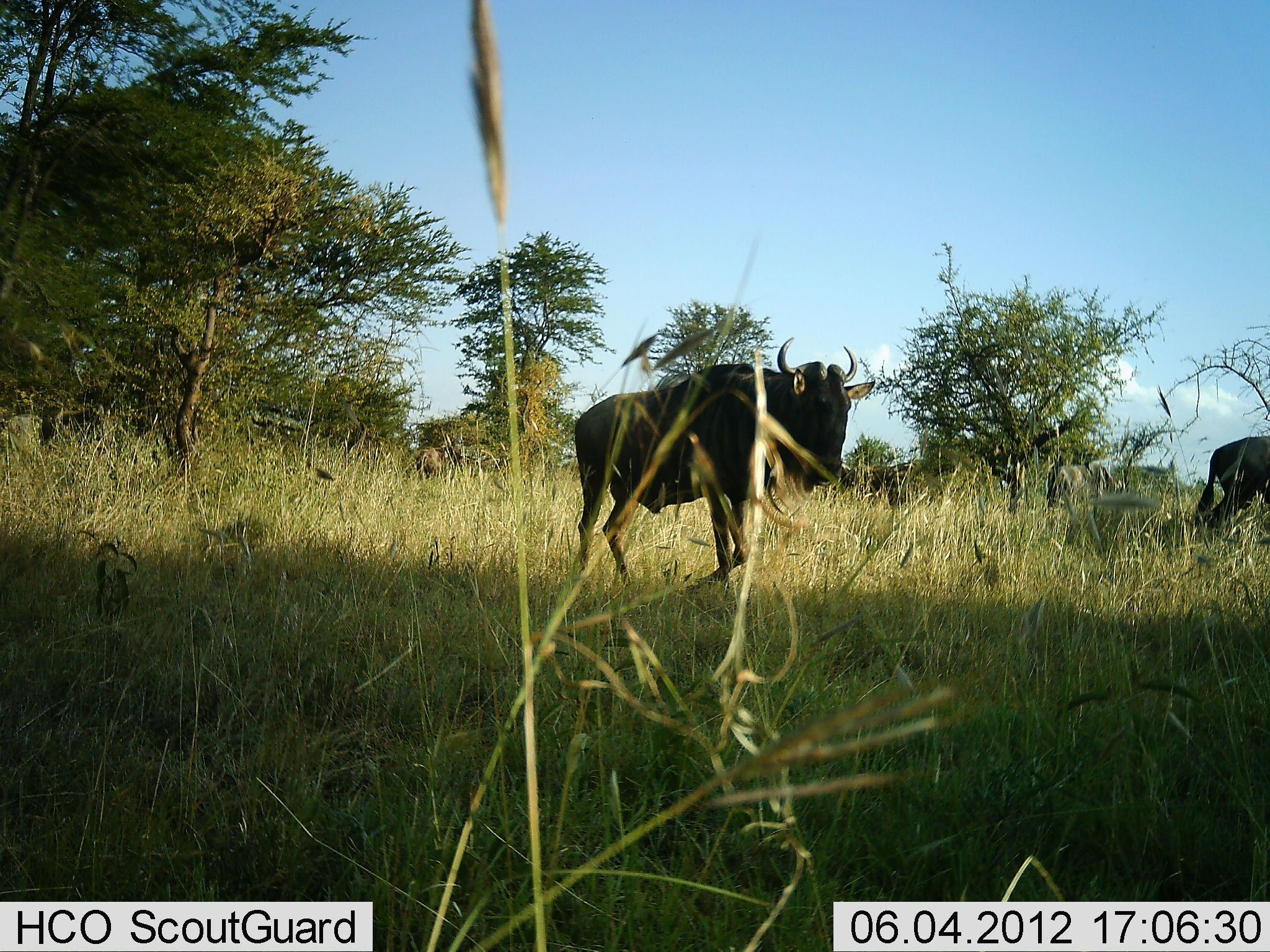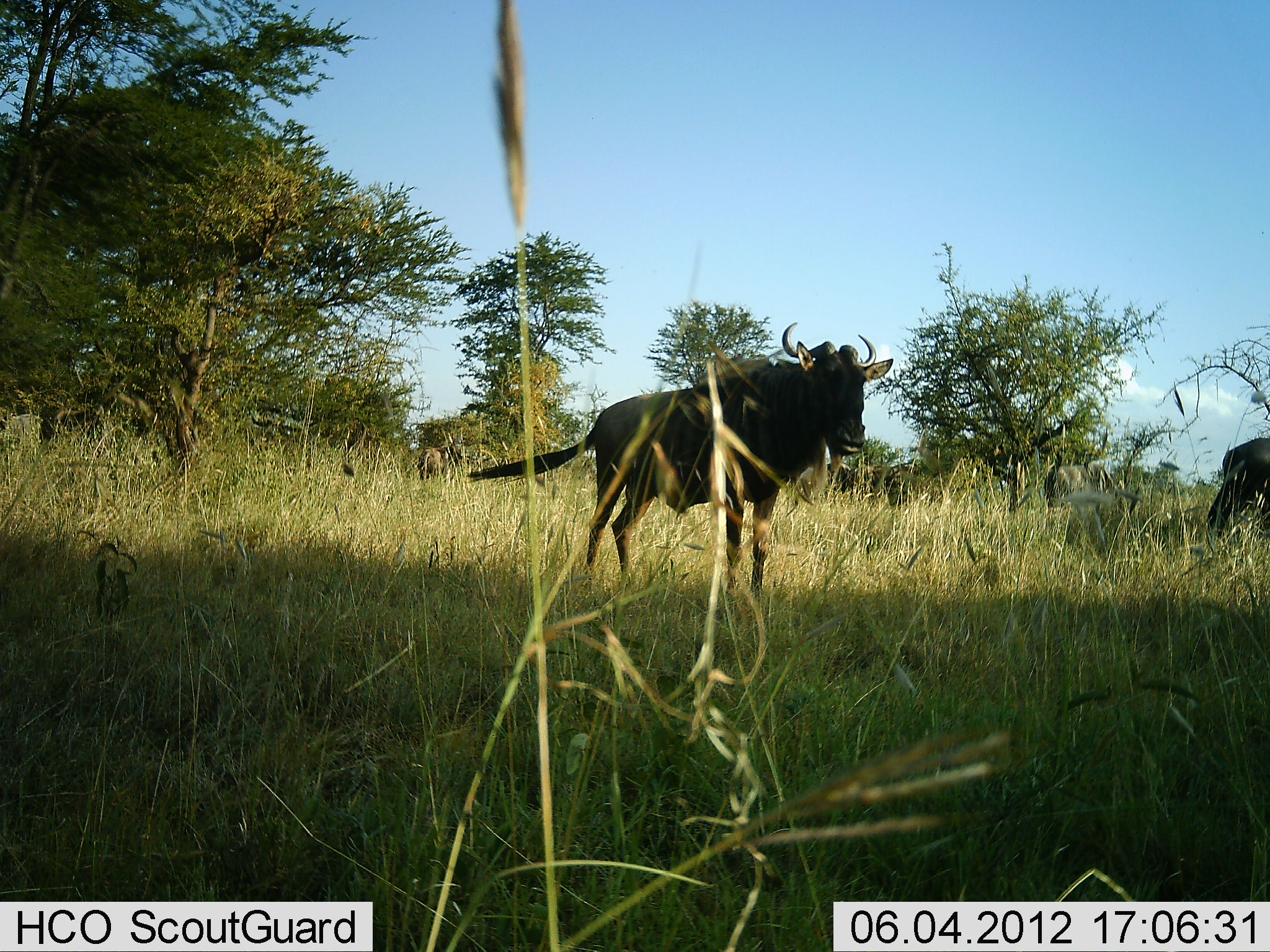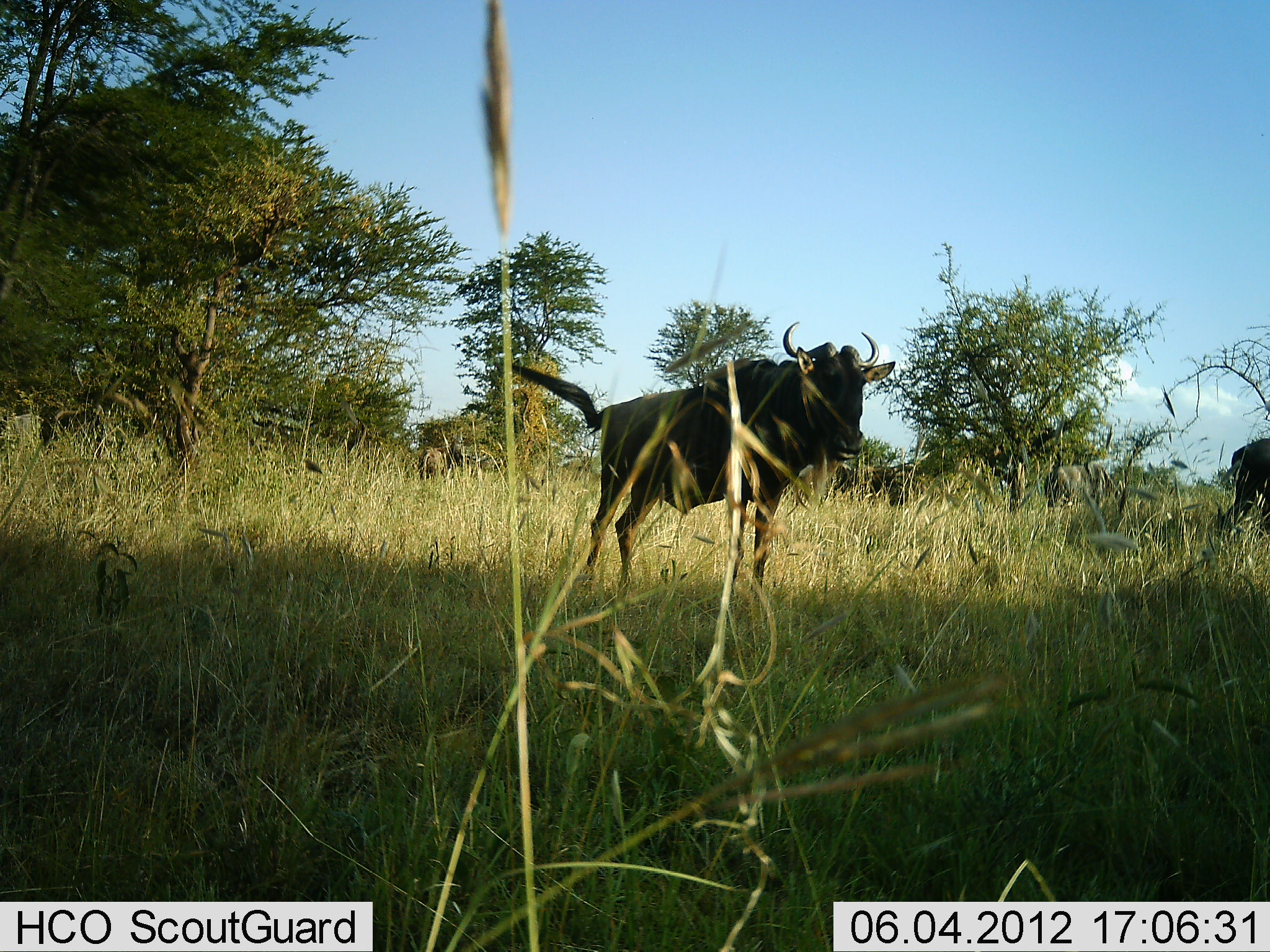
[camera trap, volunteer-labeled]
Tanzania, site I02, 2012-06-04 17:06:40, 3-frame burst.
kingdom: Animalia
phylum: Chordata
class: Mammalia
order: Artiodactyla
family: Bovidae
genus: Connochaetes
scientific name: Connochaetes taurinus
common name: blue wildebeest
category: wildebeest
Wildebeest (blue wildebeest) (Connochaetes taurinus), count 2. Behavior (volunteer vote fractions): standing 50%, resting 0%, moving 60%, interacting 0%. Young present (vote fraction): 0%. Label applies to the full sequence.